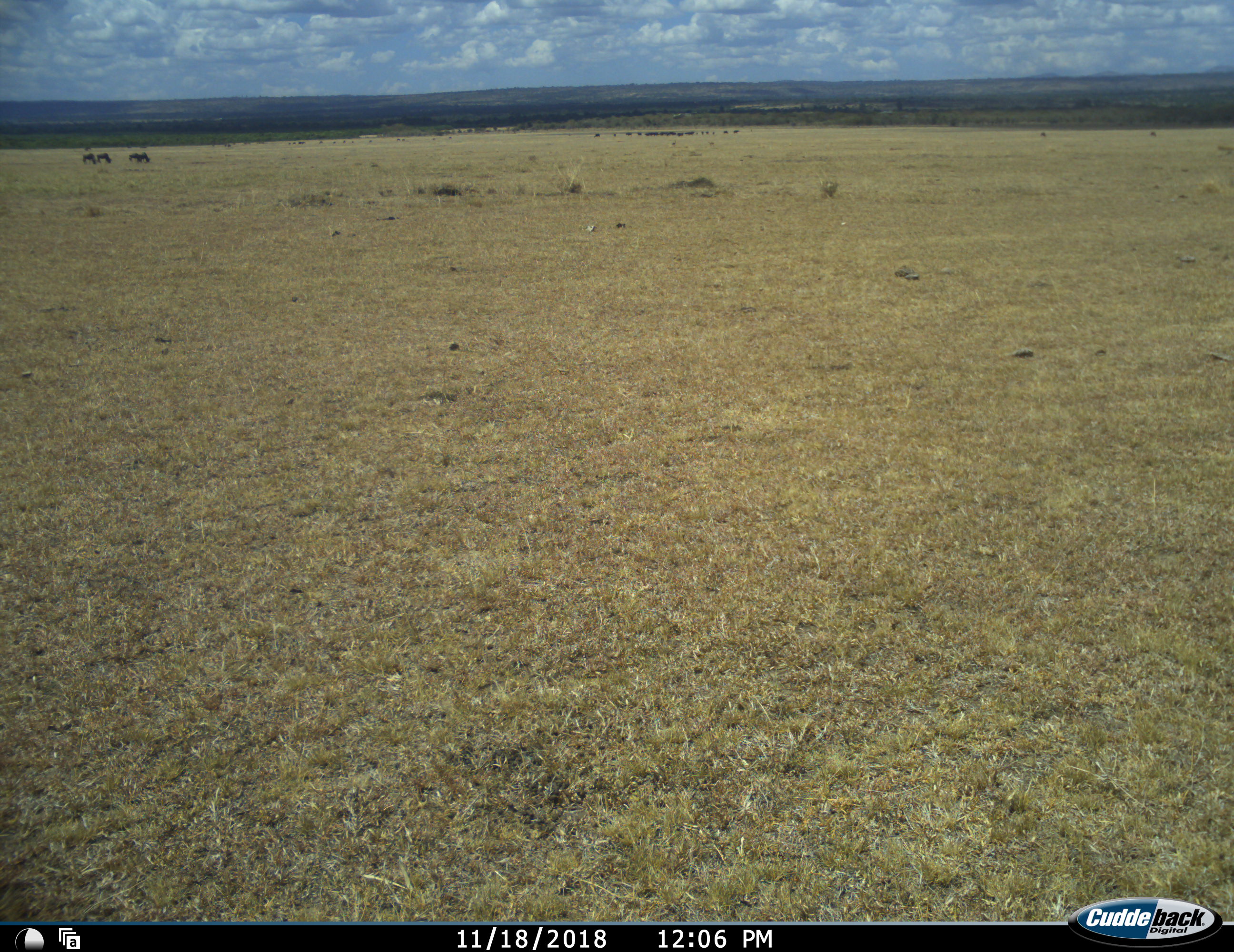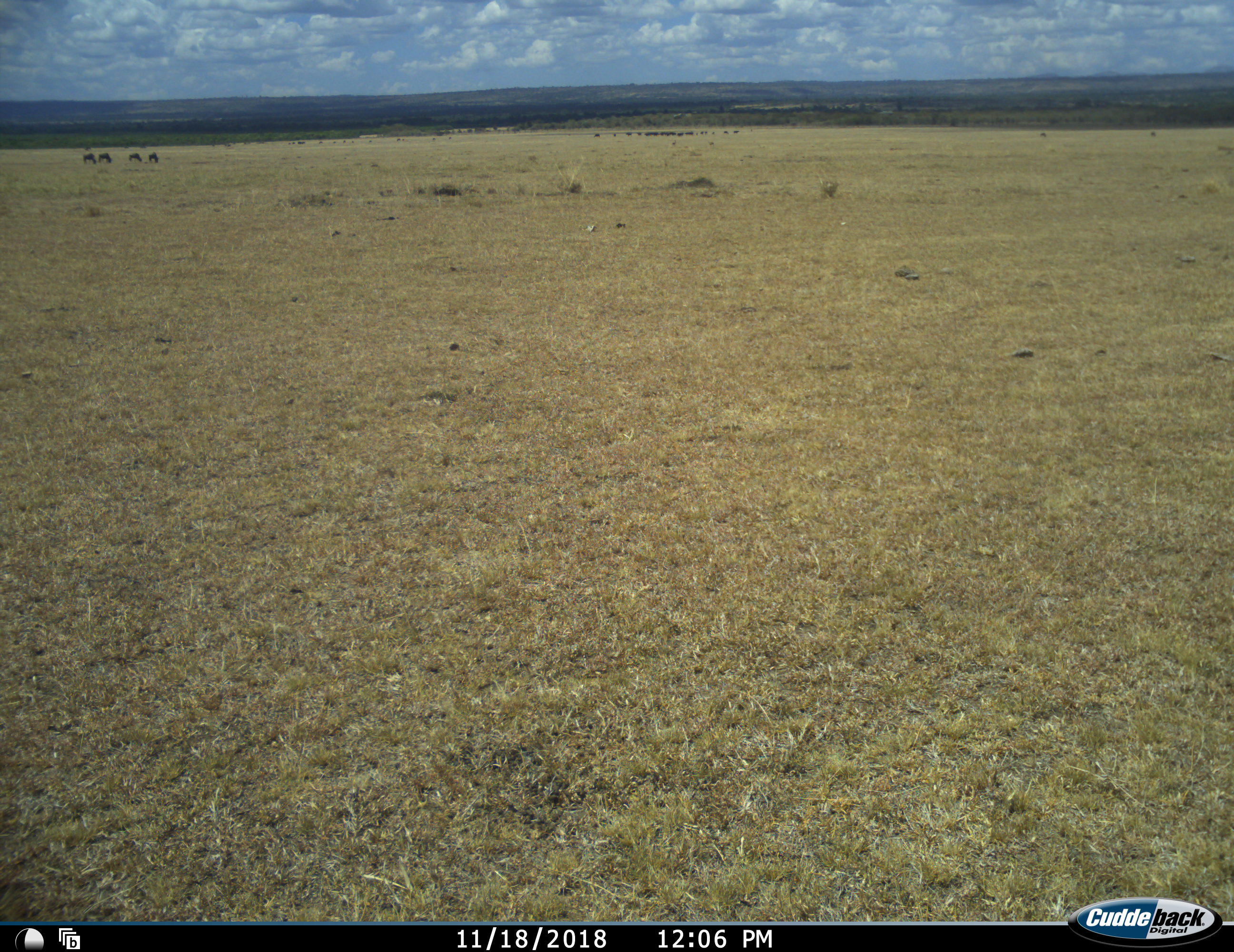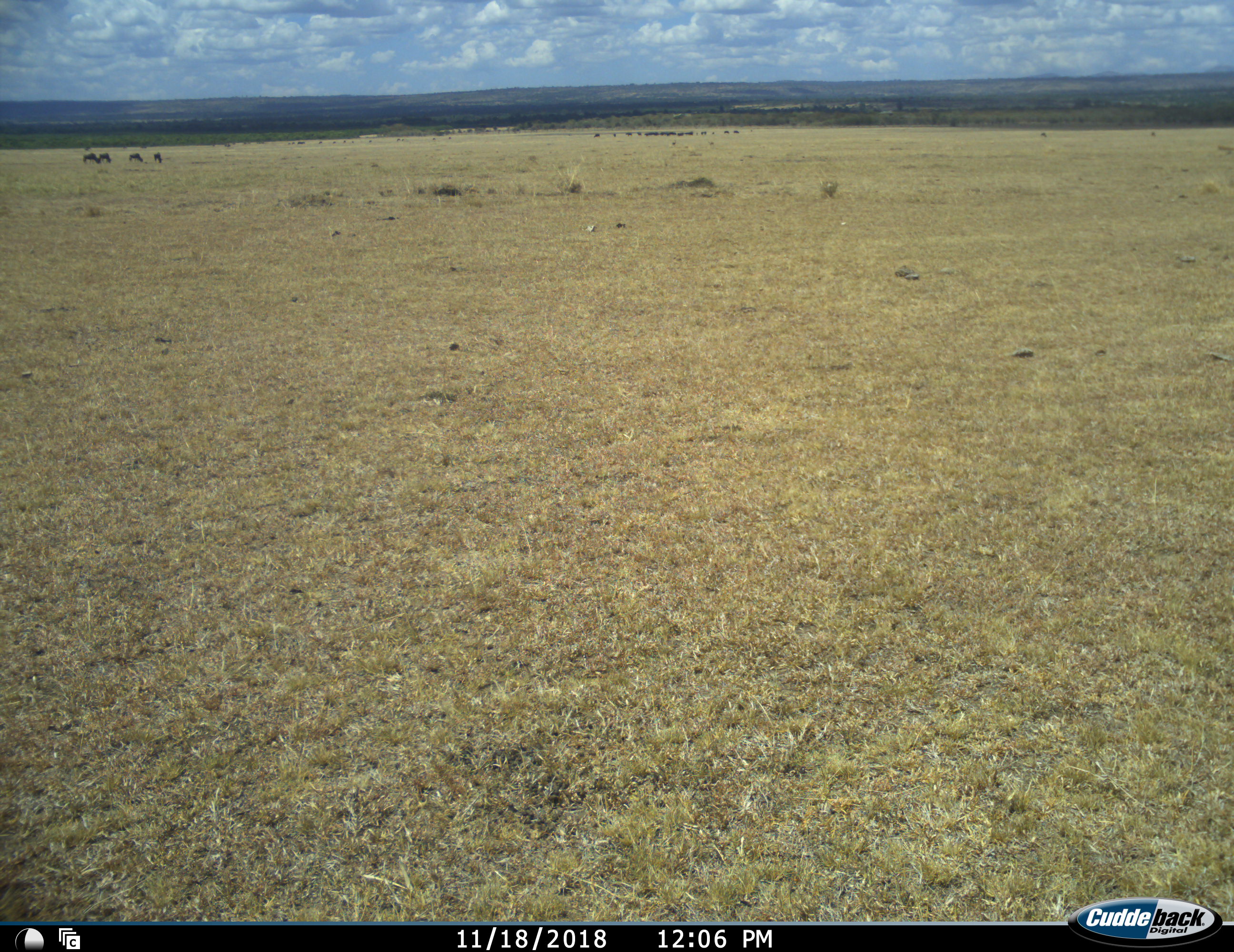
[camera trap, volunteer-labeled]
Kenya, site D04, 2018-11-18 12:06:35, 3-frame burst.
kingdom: Animalia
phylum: Chordata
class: Mammalia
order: Artiodactyla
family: Bovidae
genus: Connochaetes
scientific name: Connochaetes taurinus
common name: common wildebeest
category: wildebeest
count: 4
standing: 0%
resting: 0%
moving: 38%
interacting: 0%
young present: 0%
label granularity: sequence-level